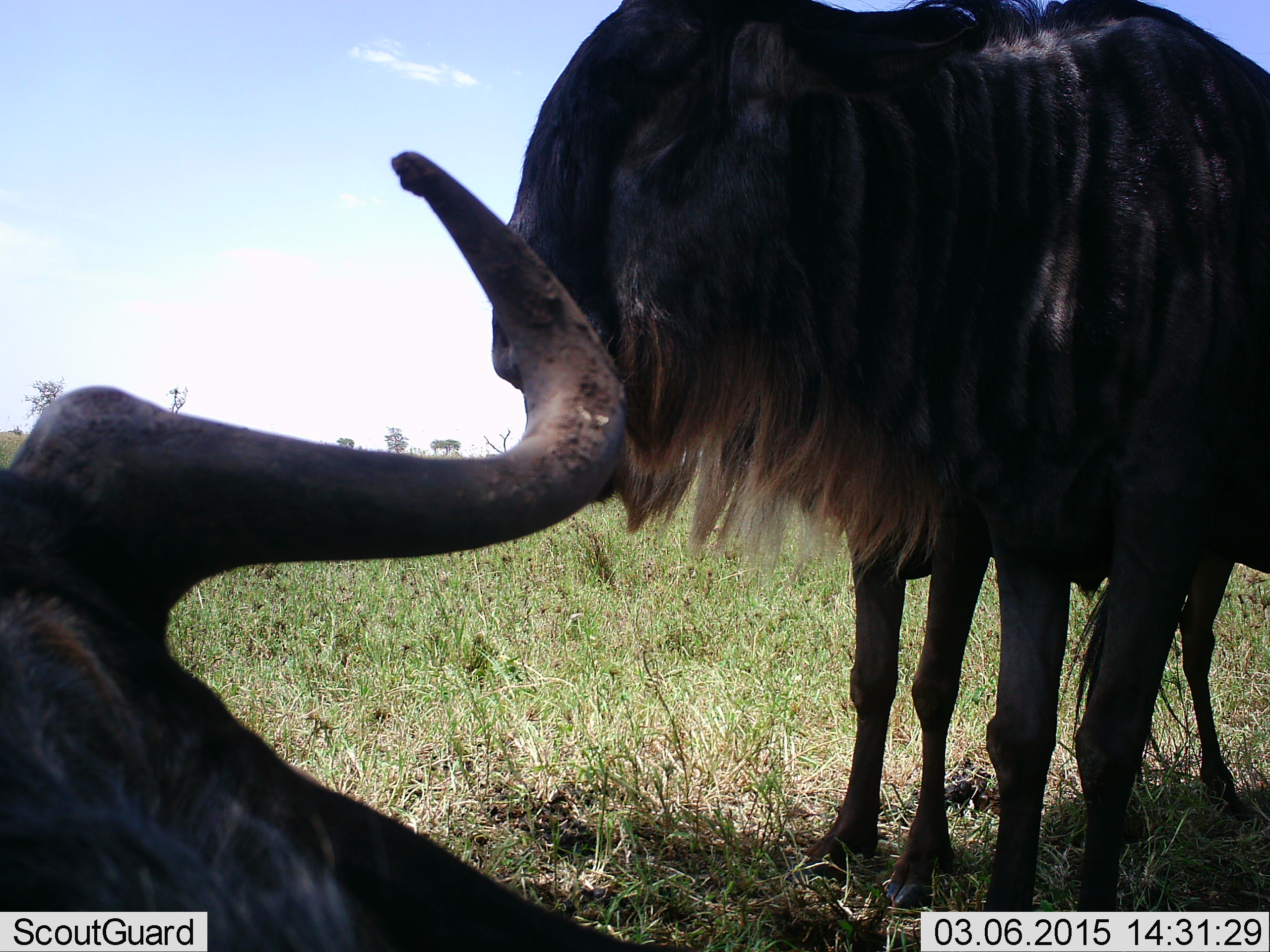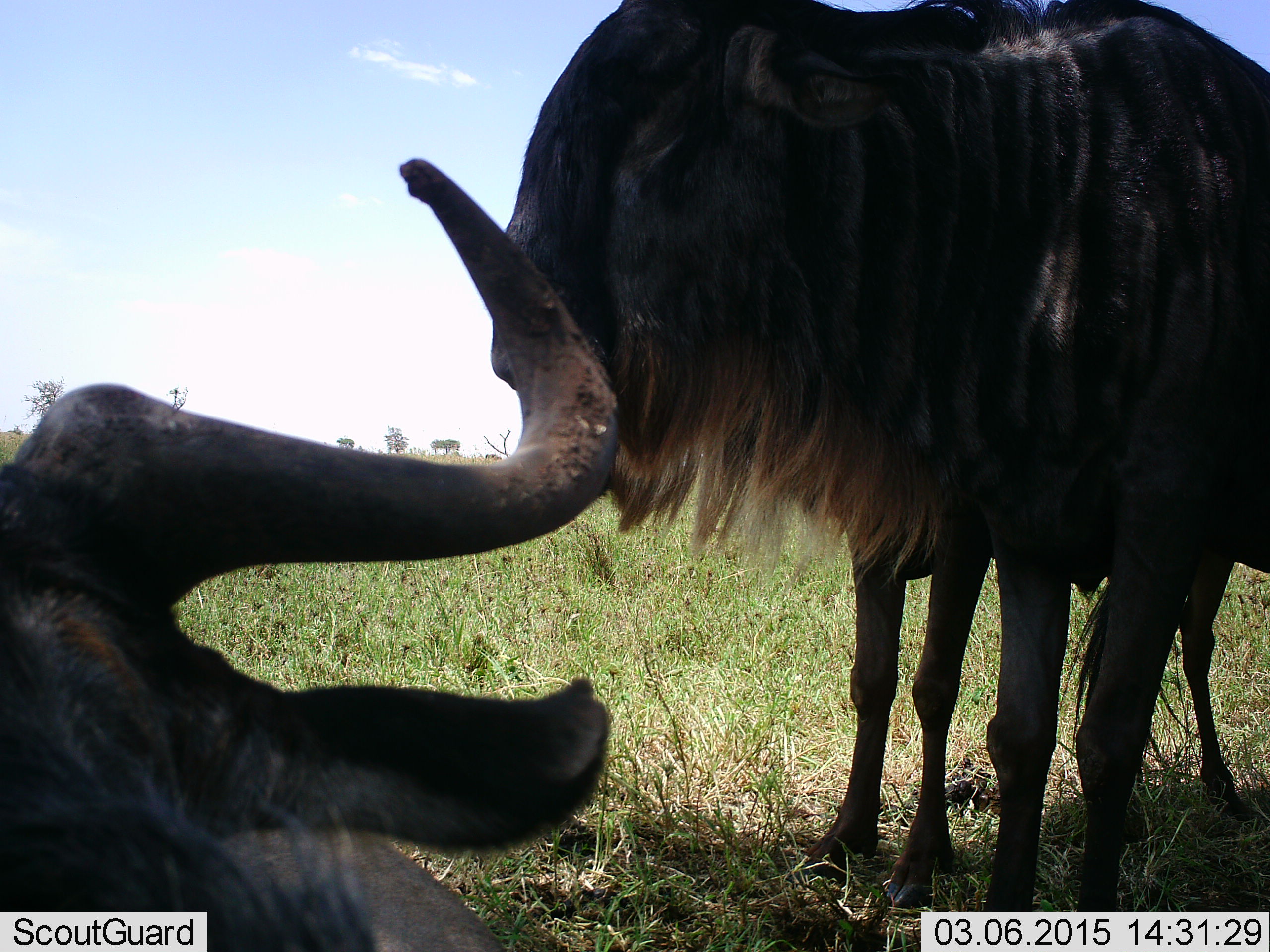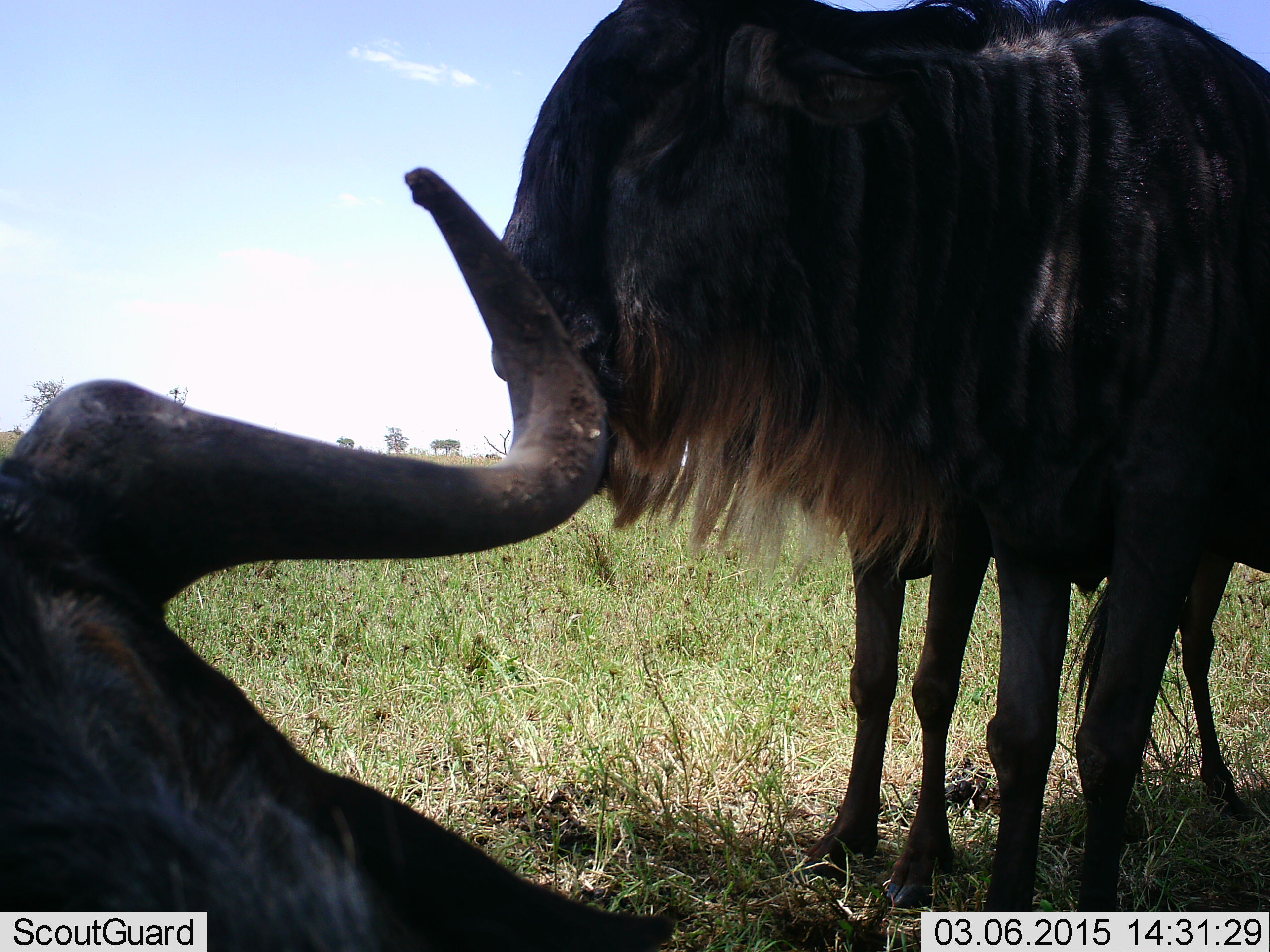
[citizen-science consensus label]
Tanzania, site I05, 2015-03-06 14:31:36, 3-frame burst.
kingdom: Animalia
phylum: Chordata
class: Mammalia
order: Artiodactyla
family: Bovidae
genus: Connochaetes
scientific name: Connochaetes taurinus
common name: blue wildebeest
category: wildebeest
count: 3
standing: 90%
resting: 90%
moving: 0%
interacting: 0%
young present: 0%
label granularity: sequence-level